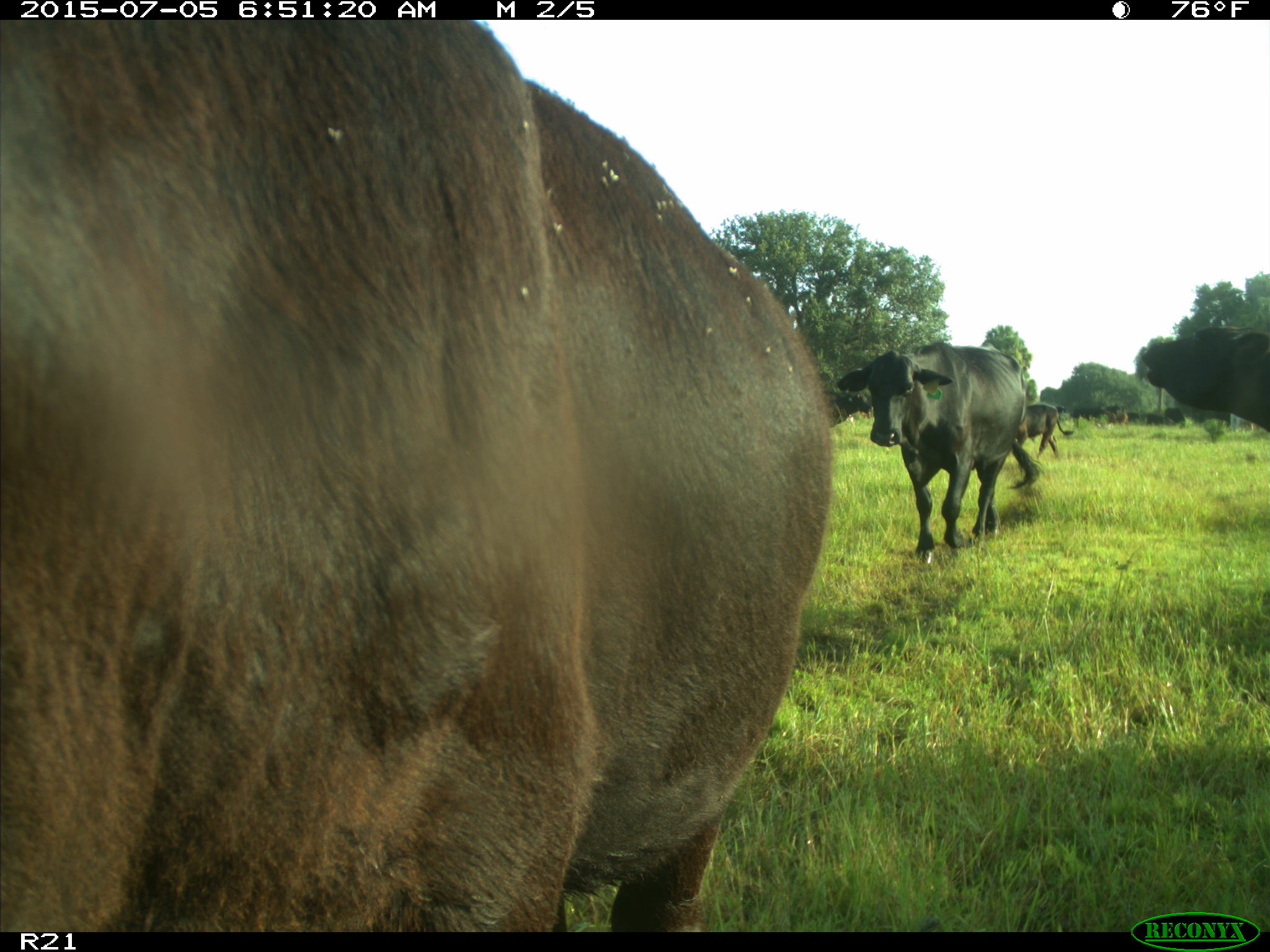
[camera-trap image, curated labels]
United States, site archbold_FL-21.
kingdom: Animalia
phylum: Chordata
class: Mammalia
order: Artiodactyla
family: Bovidae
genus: Bos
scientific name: Bos taurus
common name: domestic cow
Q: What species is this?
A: Bos taurus (domestic cow).